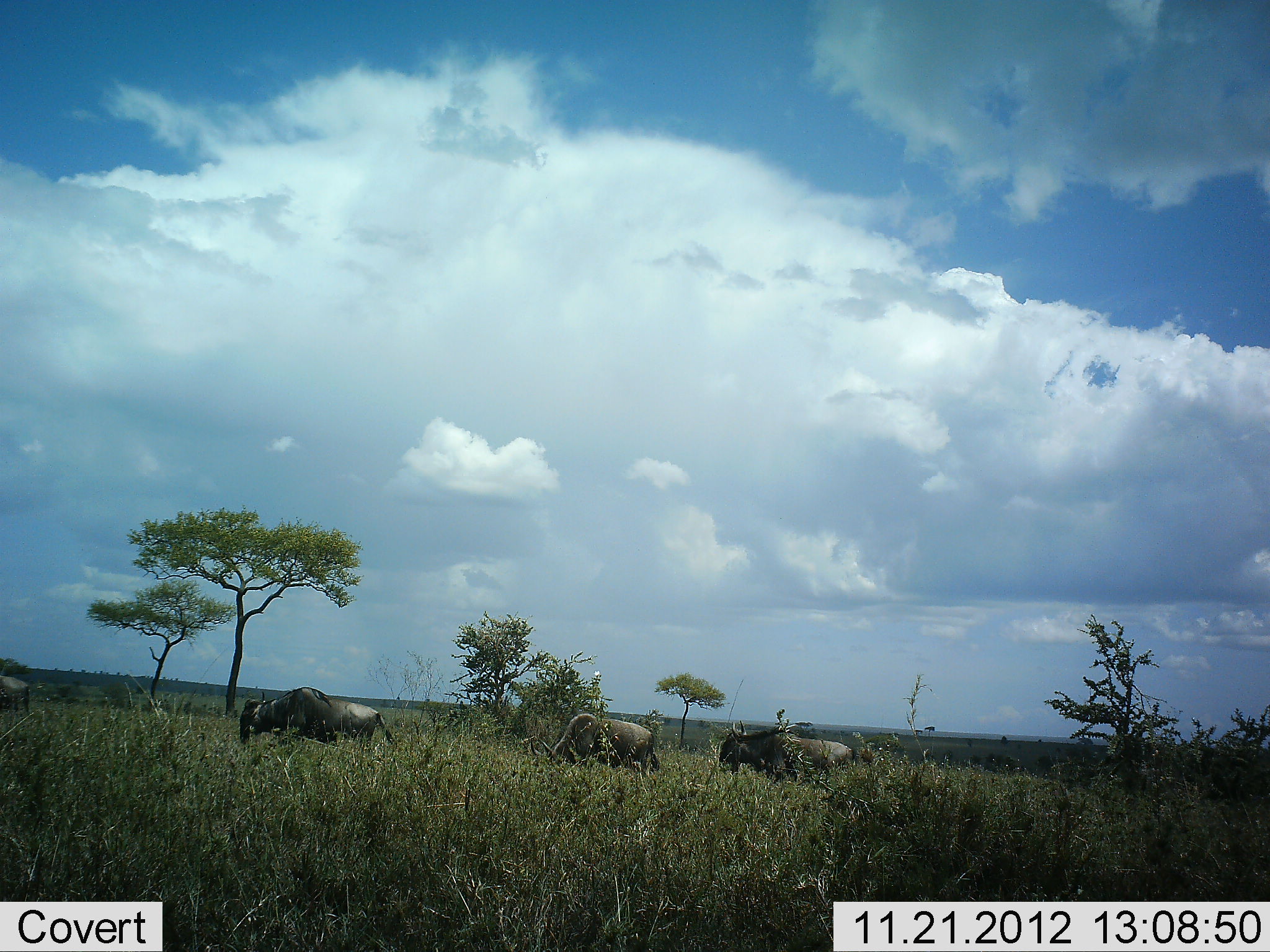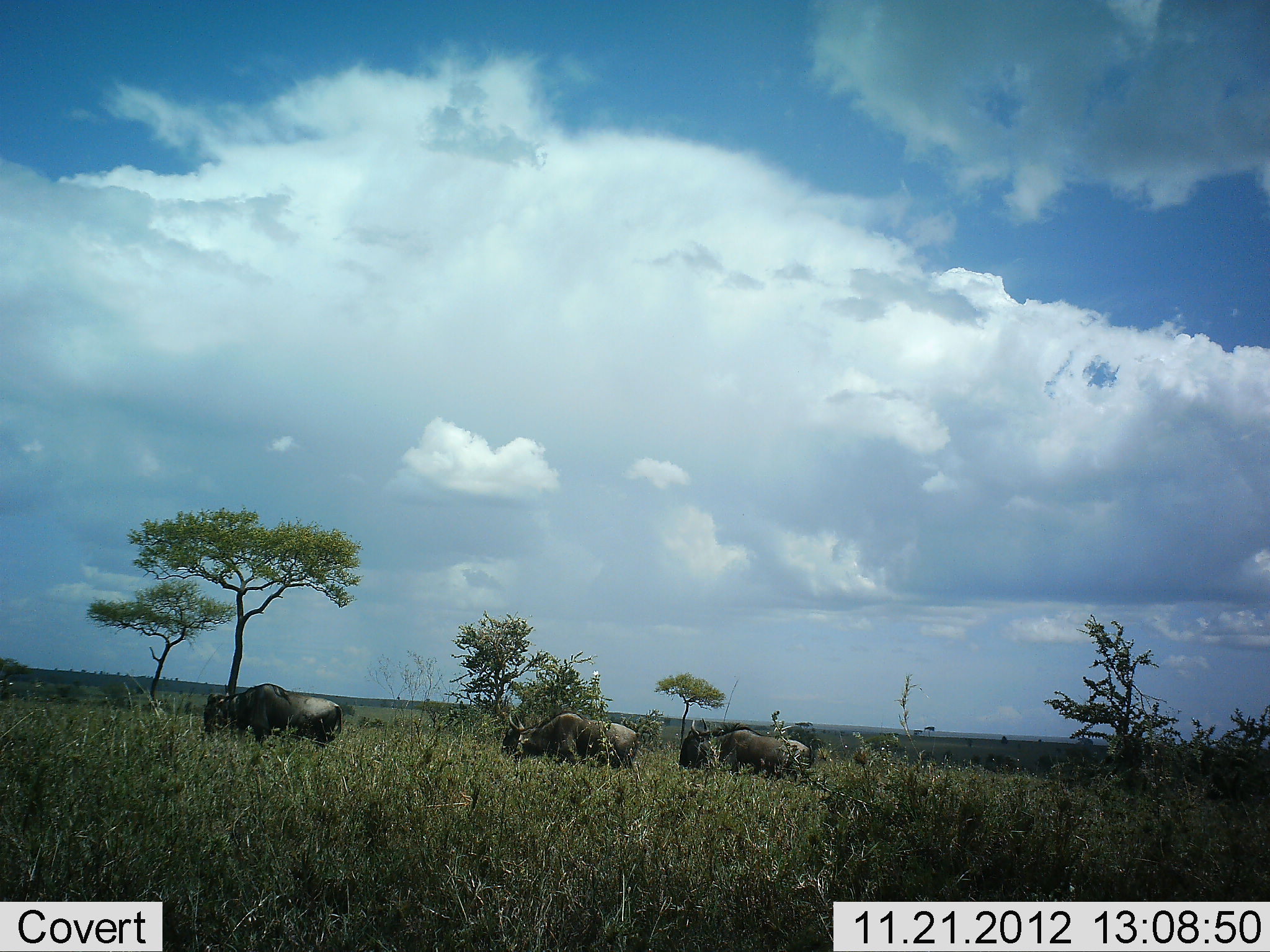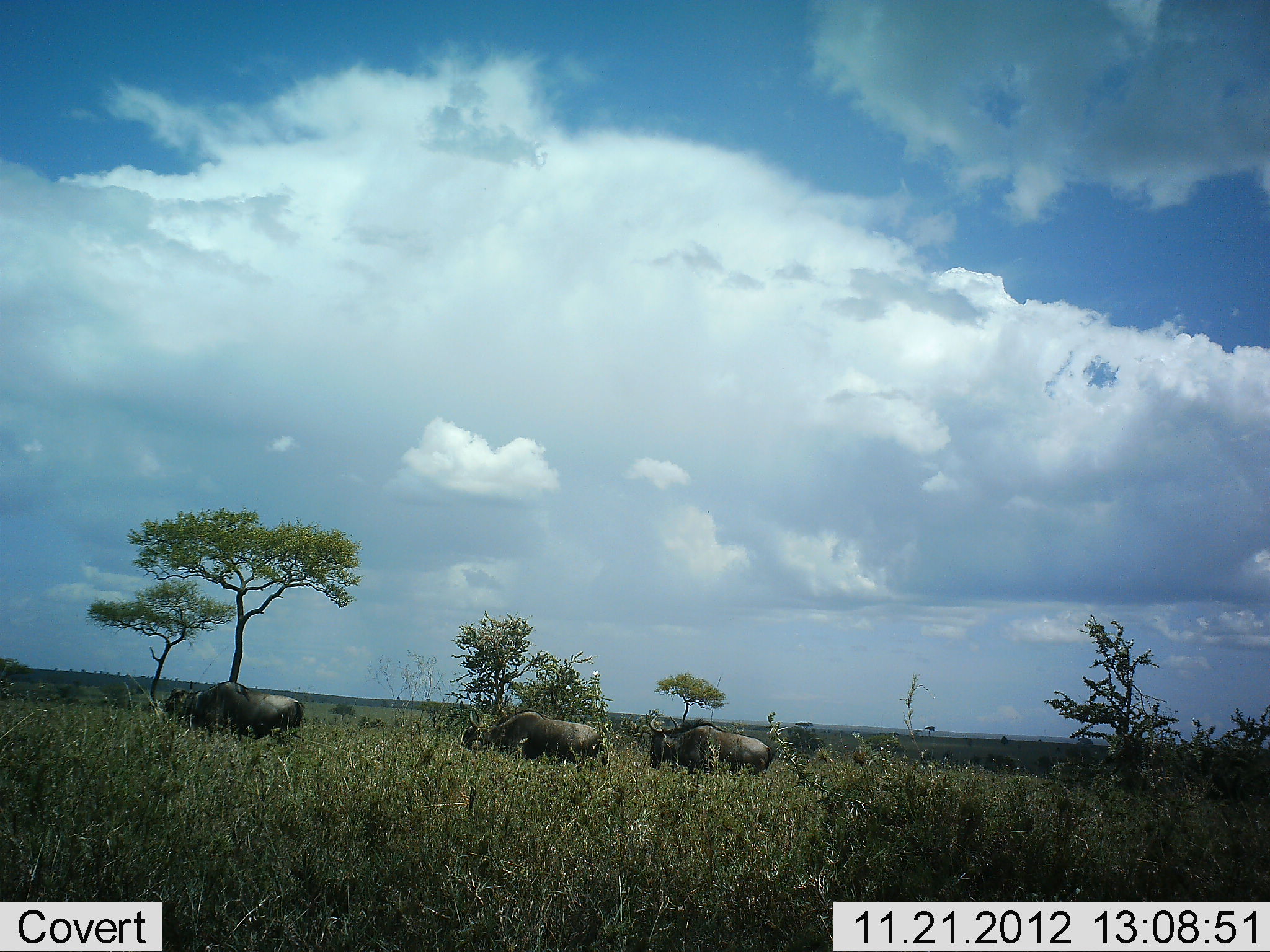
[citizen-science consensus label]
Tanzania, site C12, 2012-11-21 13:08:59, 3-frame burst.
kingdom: Animalia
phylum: Chordata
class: Mammalia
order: Artiodactyla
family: Bovidae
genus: Connochaetes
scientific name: Connochaetes taurinus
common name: blue wildebeest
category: wildebeest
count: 4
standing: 10%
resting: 0%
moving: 100%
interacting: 0%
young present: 0%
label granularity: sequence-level